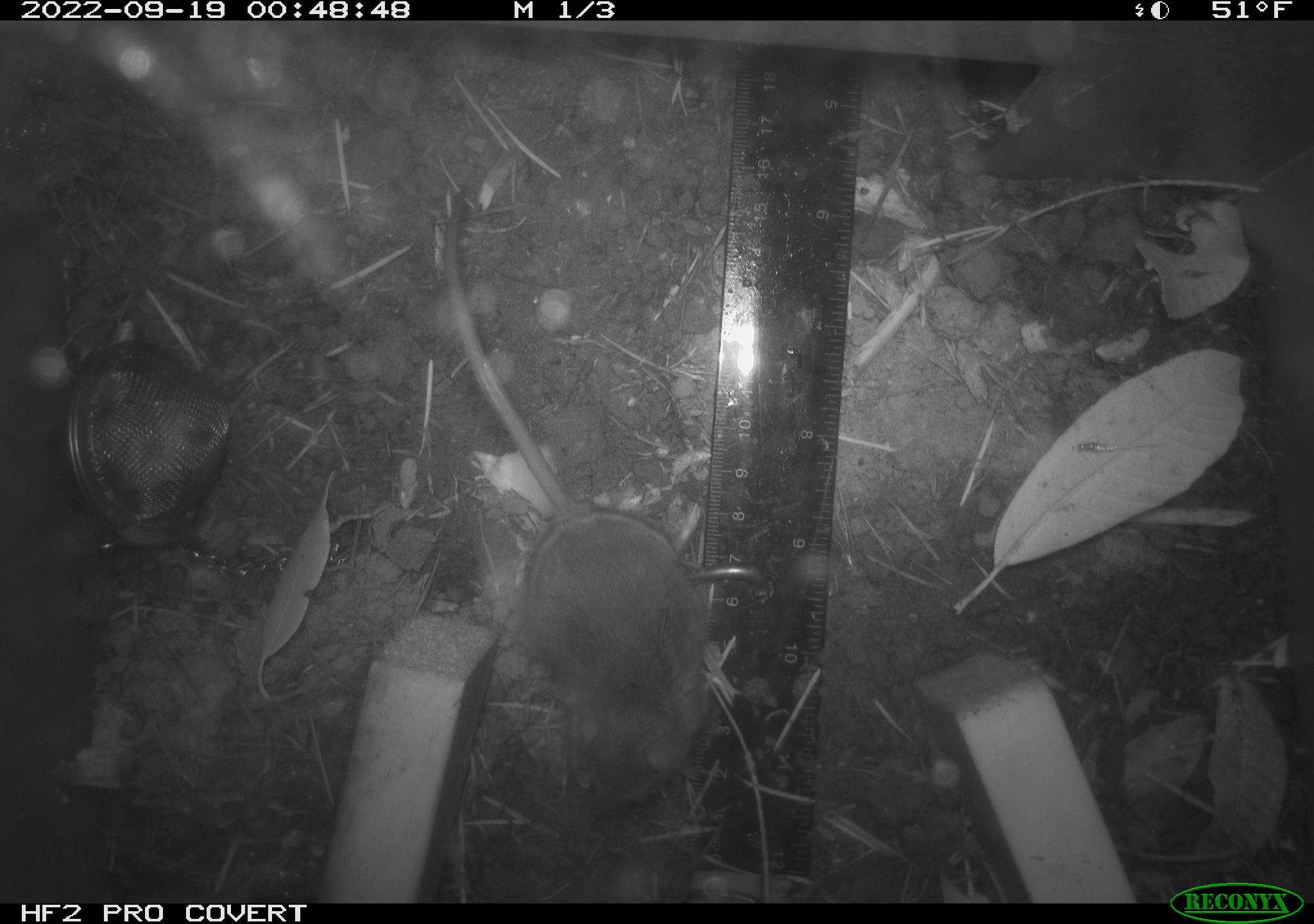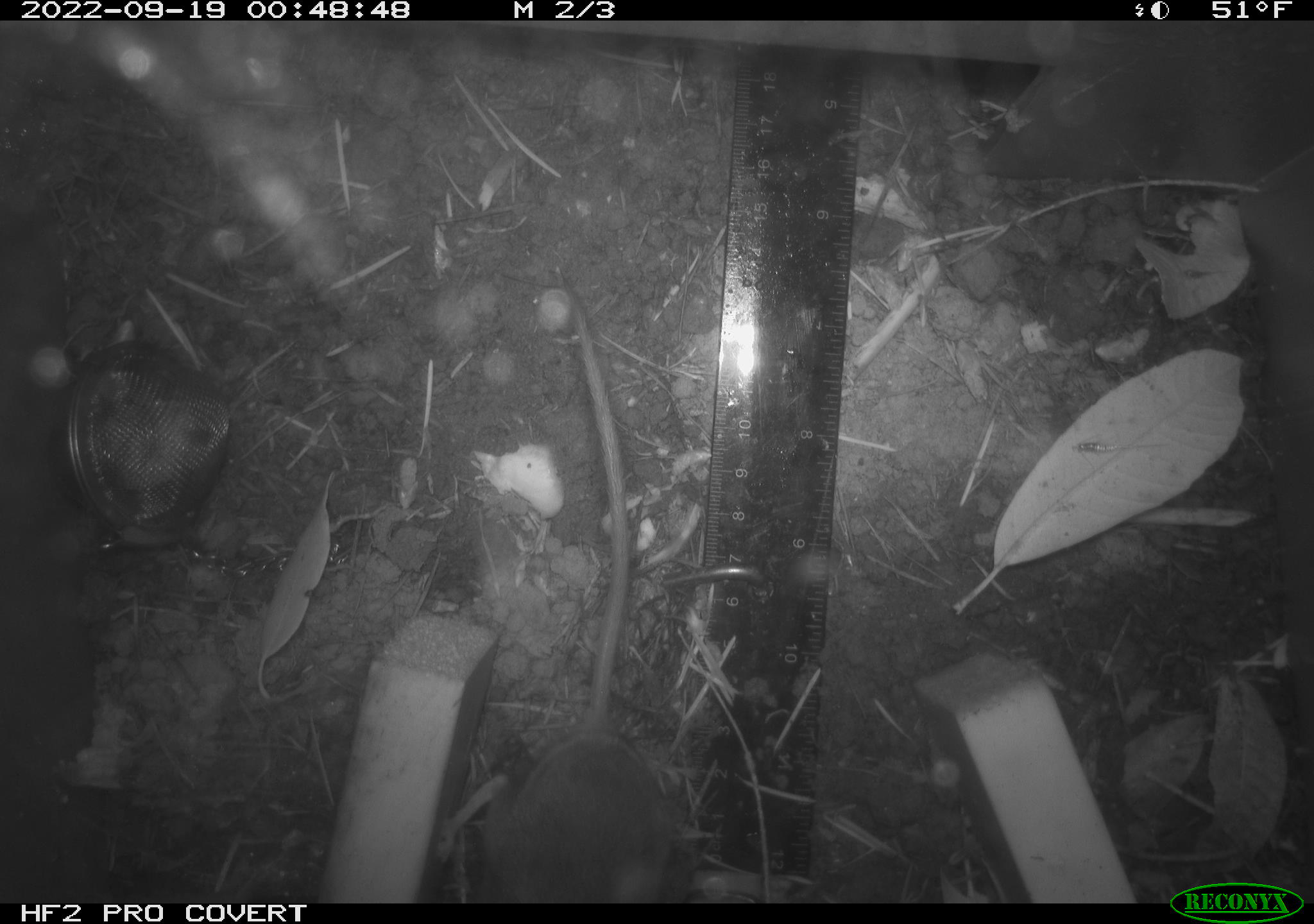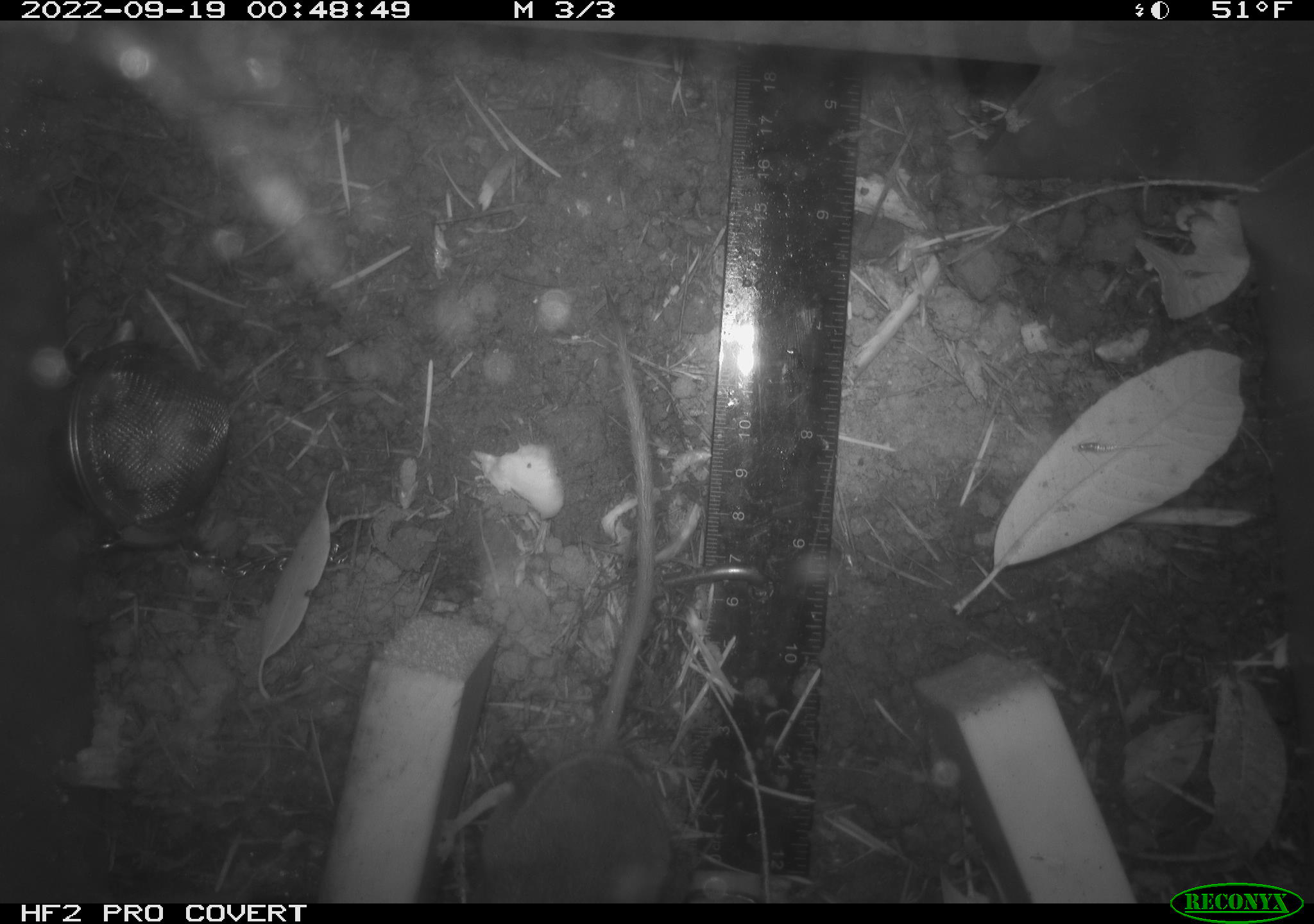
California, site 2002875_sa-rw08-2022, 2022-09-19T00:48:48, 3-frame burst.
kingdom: Animalia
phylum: Chordata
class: Mammalia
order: Rodentia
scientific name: Rodentia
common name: mouse species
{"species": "mouse species (Rodentia)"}